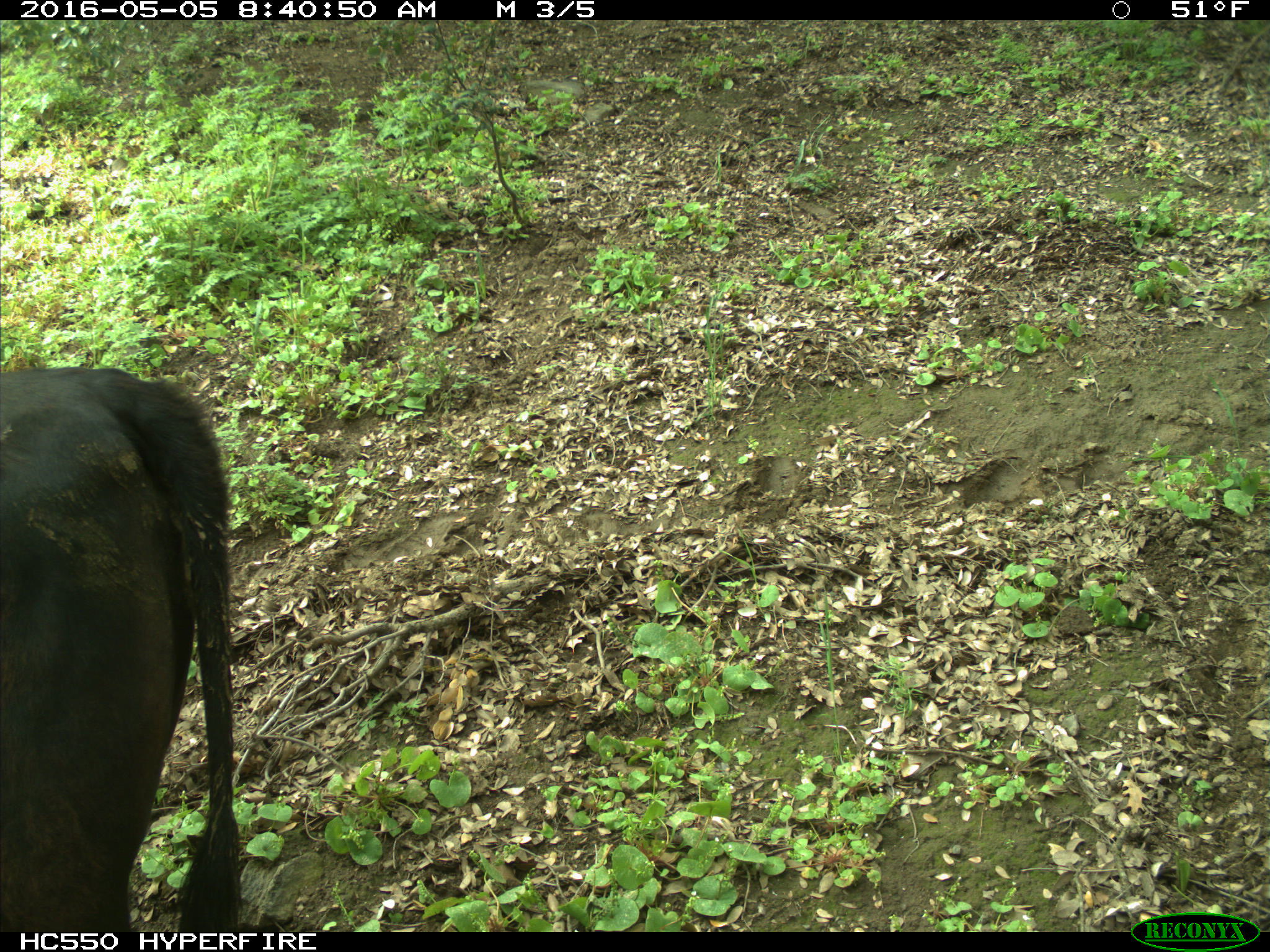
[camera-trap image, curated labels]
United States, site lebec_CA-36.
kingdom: Animalia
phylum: Chordata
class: Mammalia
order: Artiodactyla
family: Bovidae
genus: Bos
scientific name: Bos taurus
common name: domestic cow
Bos taurus (domestic cow).